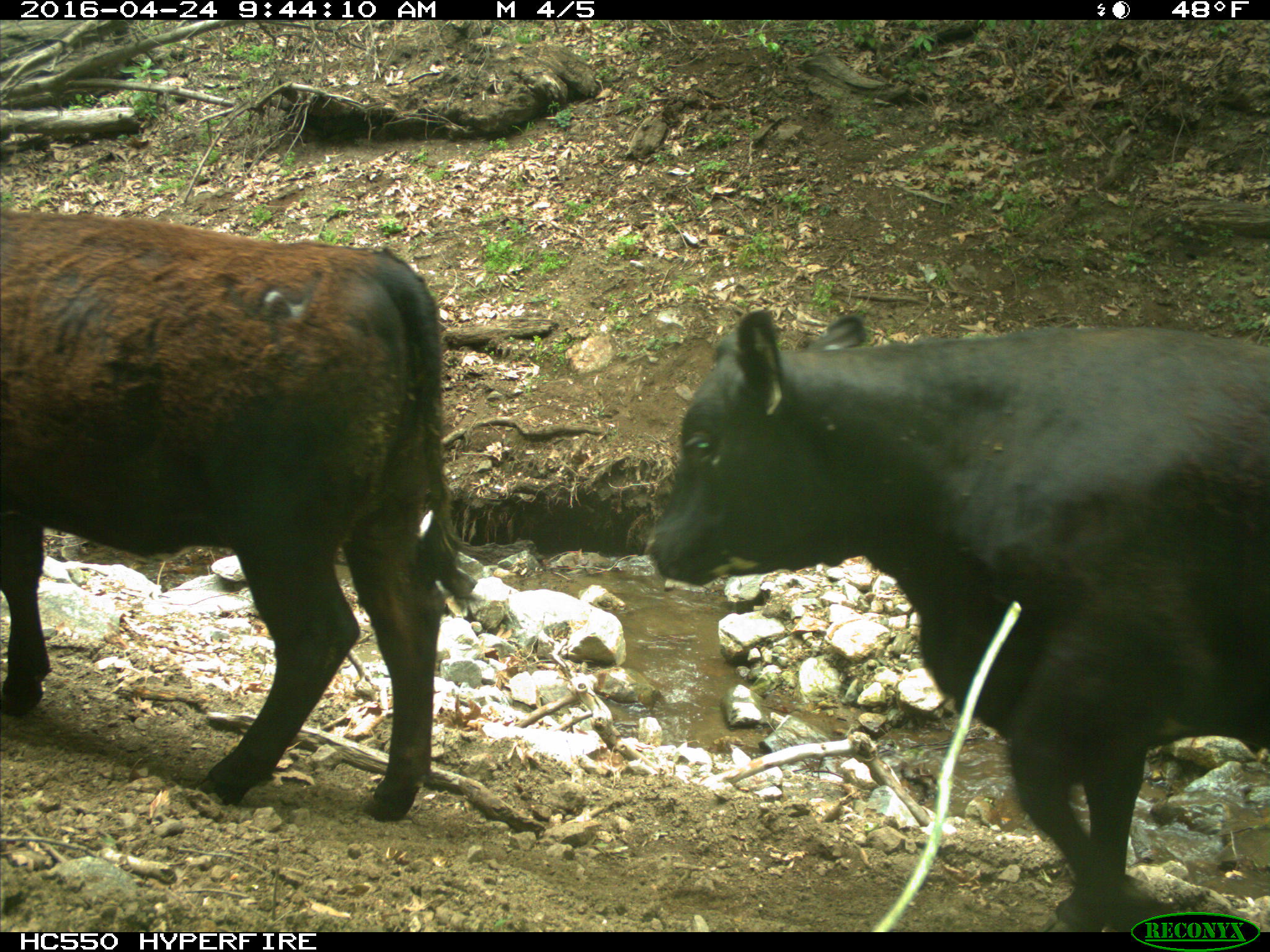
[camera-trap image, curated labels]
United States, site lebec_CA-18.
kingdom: Animalia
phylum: Chordata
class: Mammalia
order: Artiodactyla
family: Bovidae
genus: Bos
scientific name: Bos taurus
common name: domestic cow